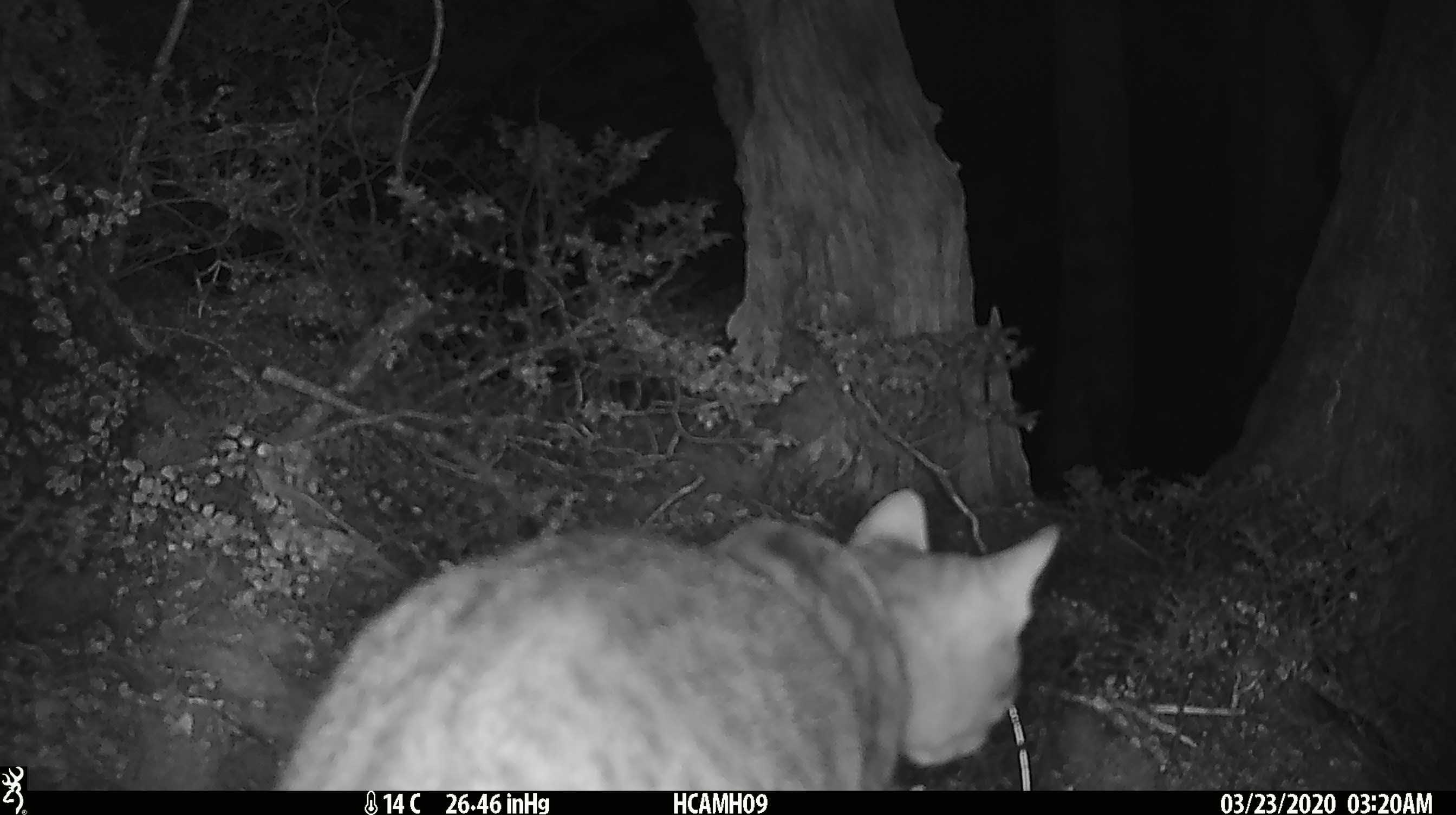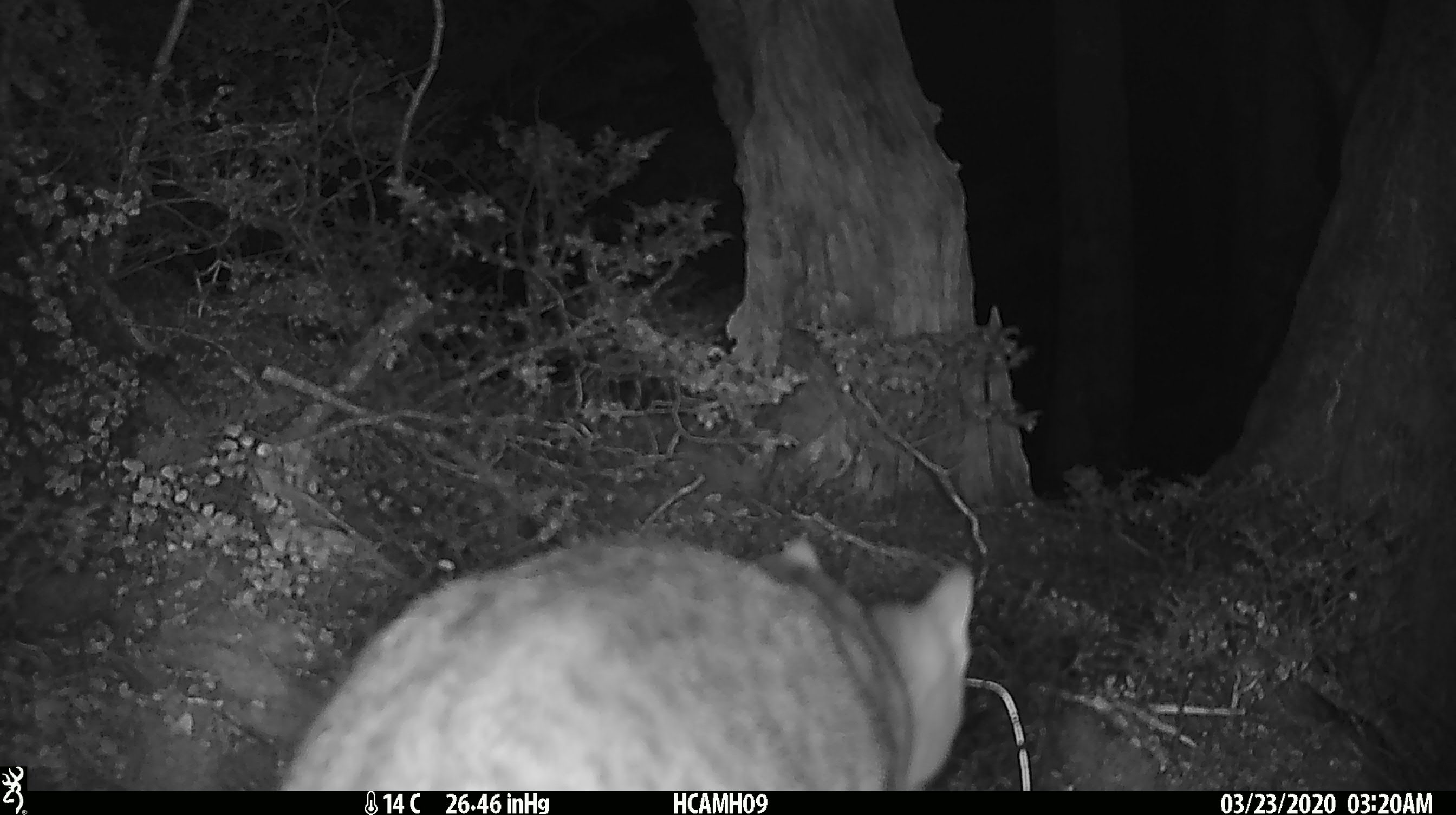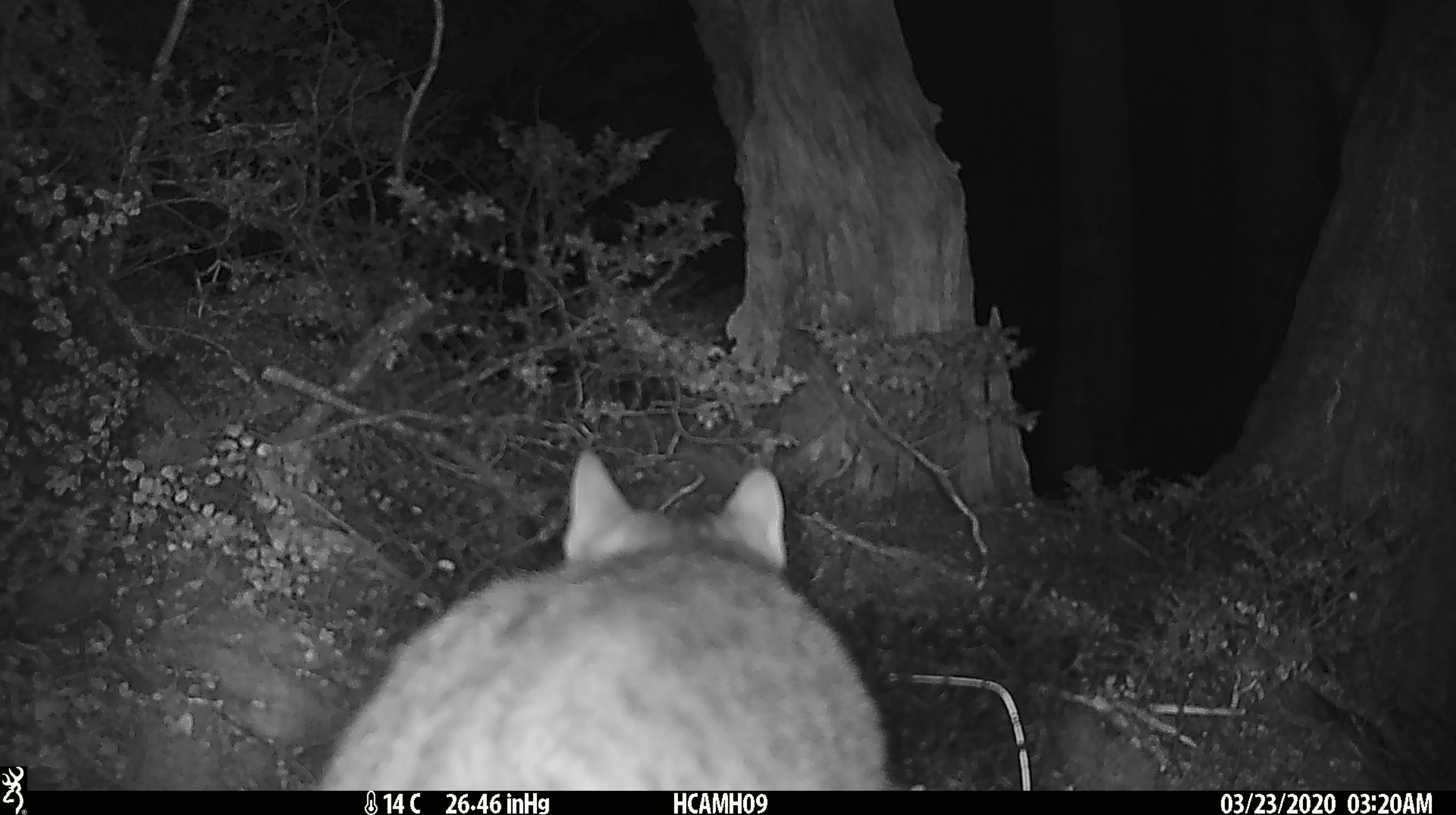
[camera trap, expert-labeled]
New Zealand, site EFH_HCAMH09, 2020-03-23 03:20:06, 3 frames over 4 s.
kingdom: Animalia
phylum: Chordata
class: Mammalia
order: Carnivora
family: Felidae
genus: Felis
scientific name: Felis catus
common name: domestic cat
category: cat